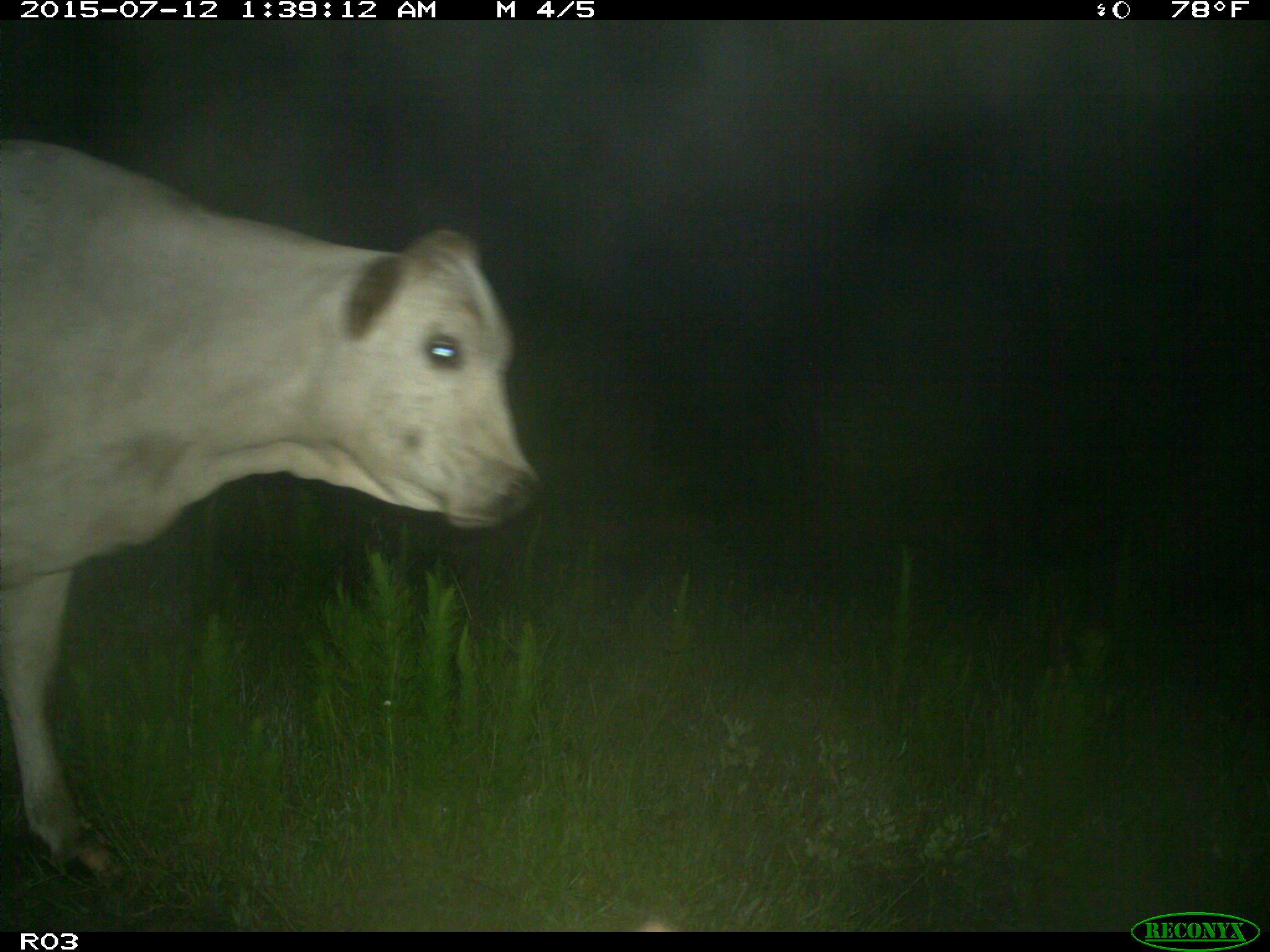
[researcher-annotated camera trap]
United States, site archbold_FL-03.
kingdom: Animalia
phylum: Chordata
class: Mammalia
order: Artiodactyla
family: Bovidae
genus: Bos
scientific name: Bos taurus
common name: domestic cow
Bos taurus (domestic cow).